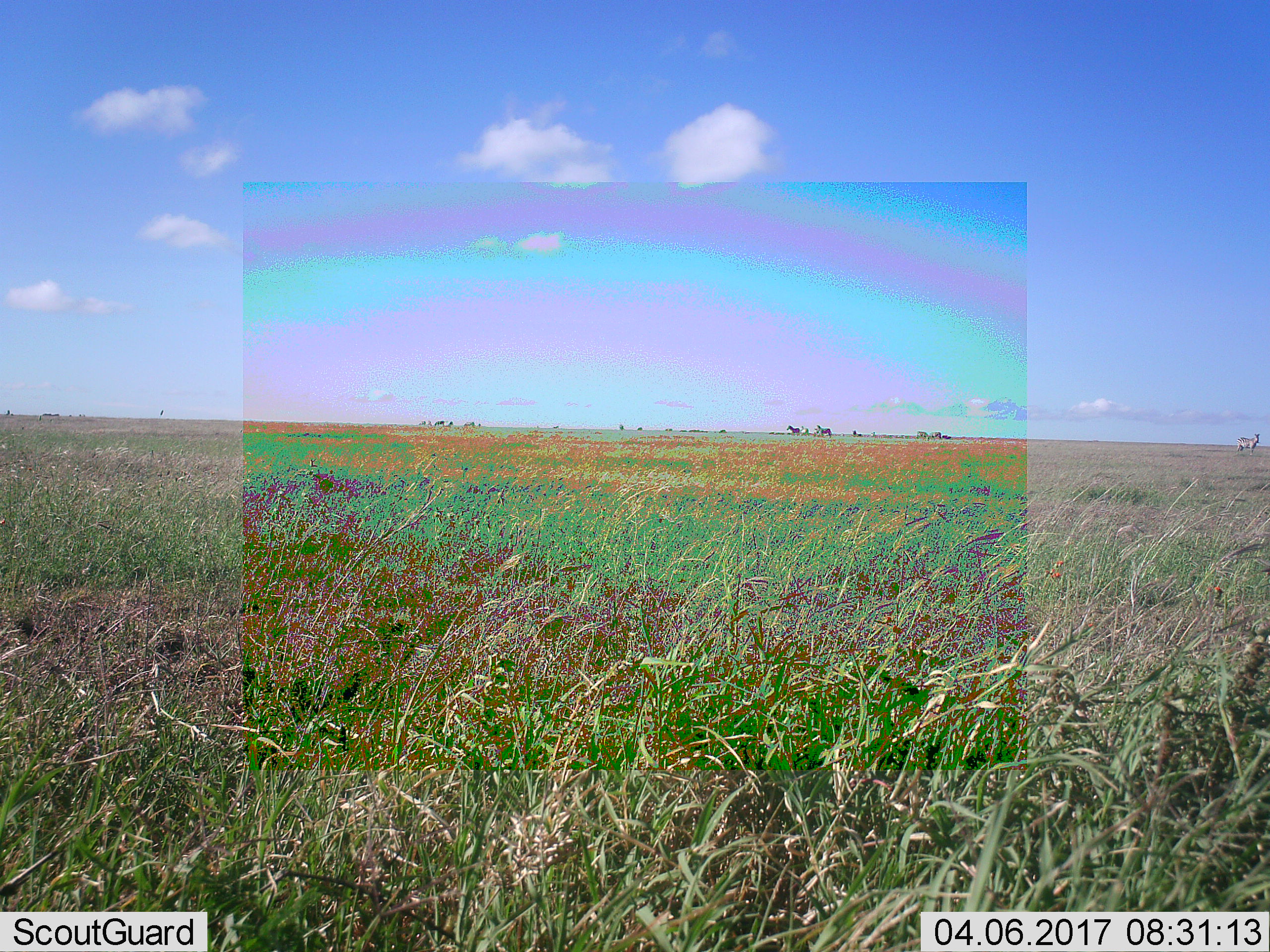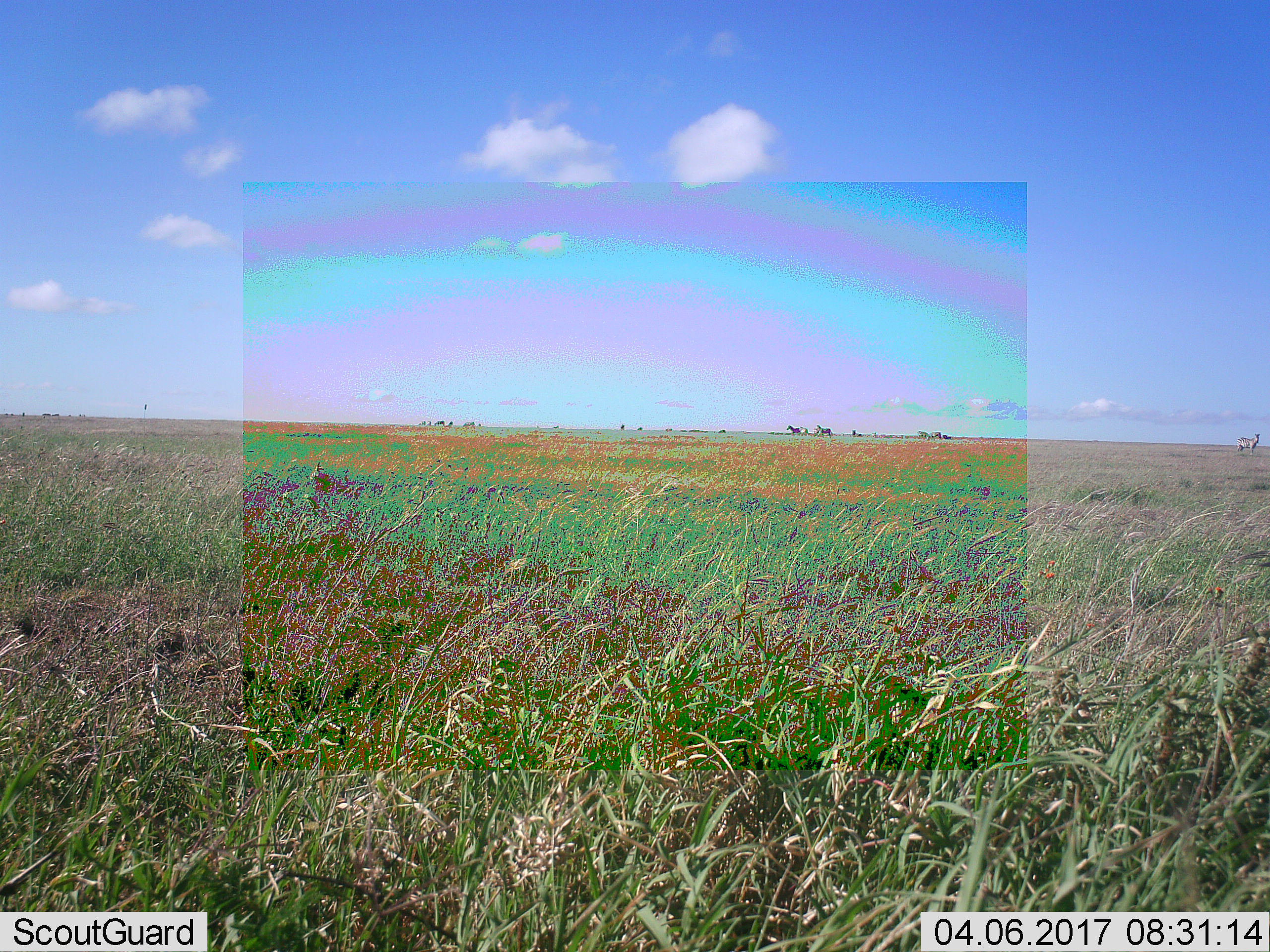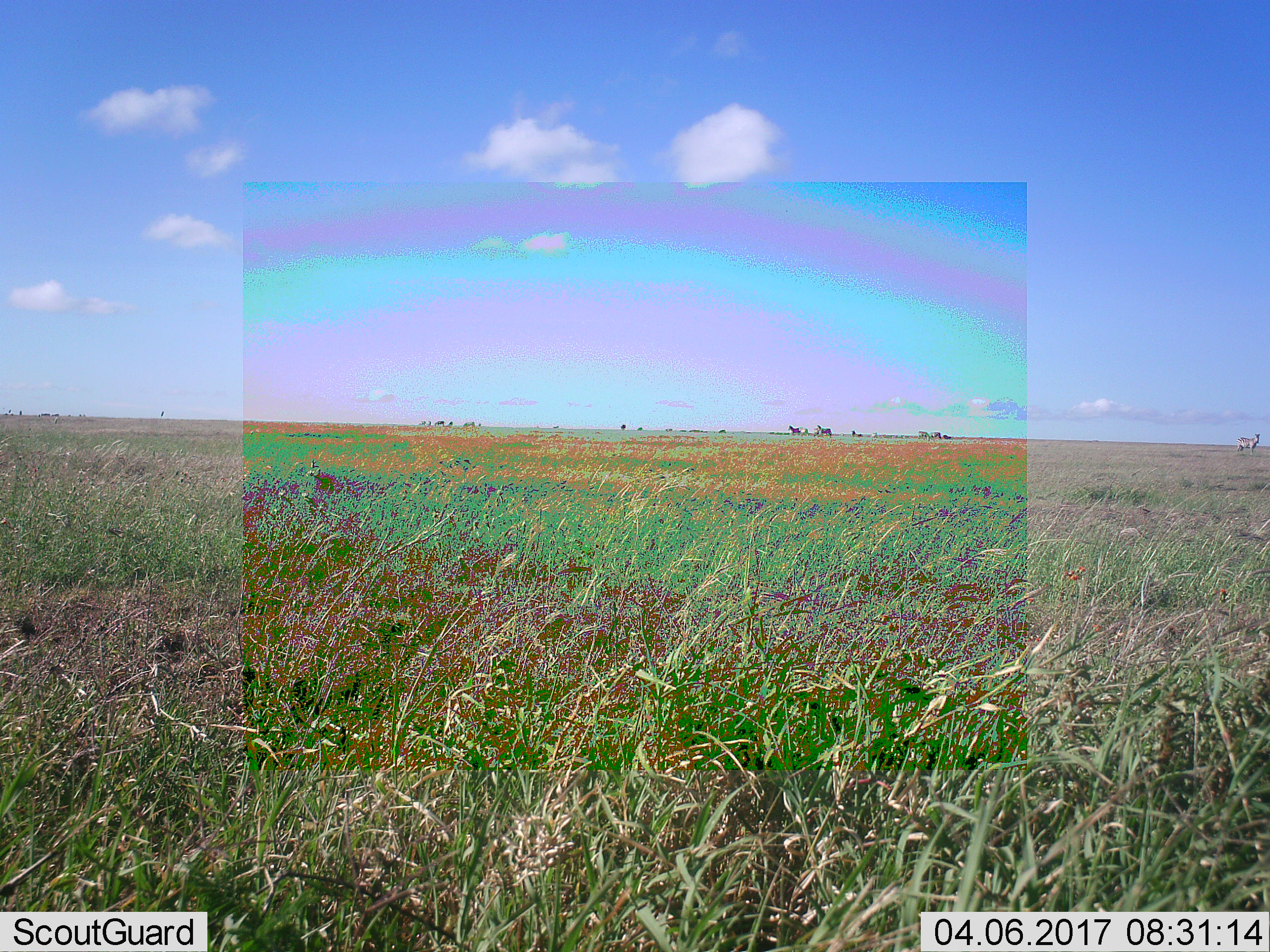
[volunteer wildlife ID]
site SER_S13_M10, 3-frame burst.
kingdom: Animalia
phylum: Chordata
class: Mammalia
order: Perissodactyla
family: Equidae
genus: Equus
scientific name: Equus quagga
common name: plains zebra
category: zebraplains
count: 11-50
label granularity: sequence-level